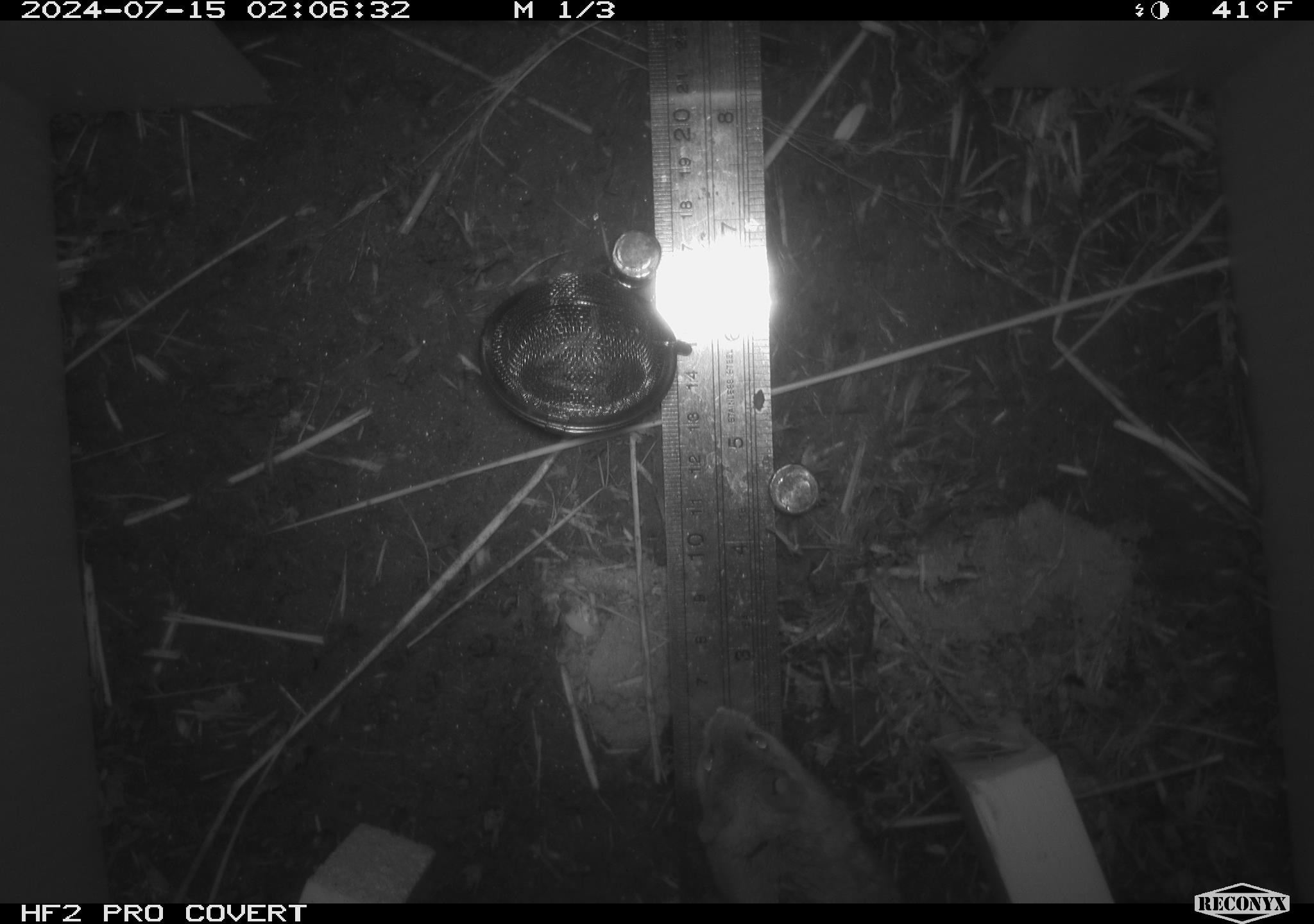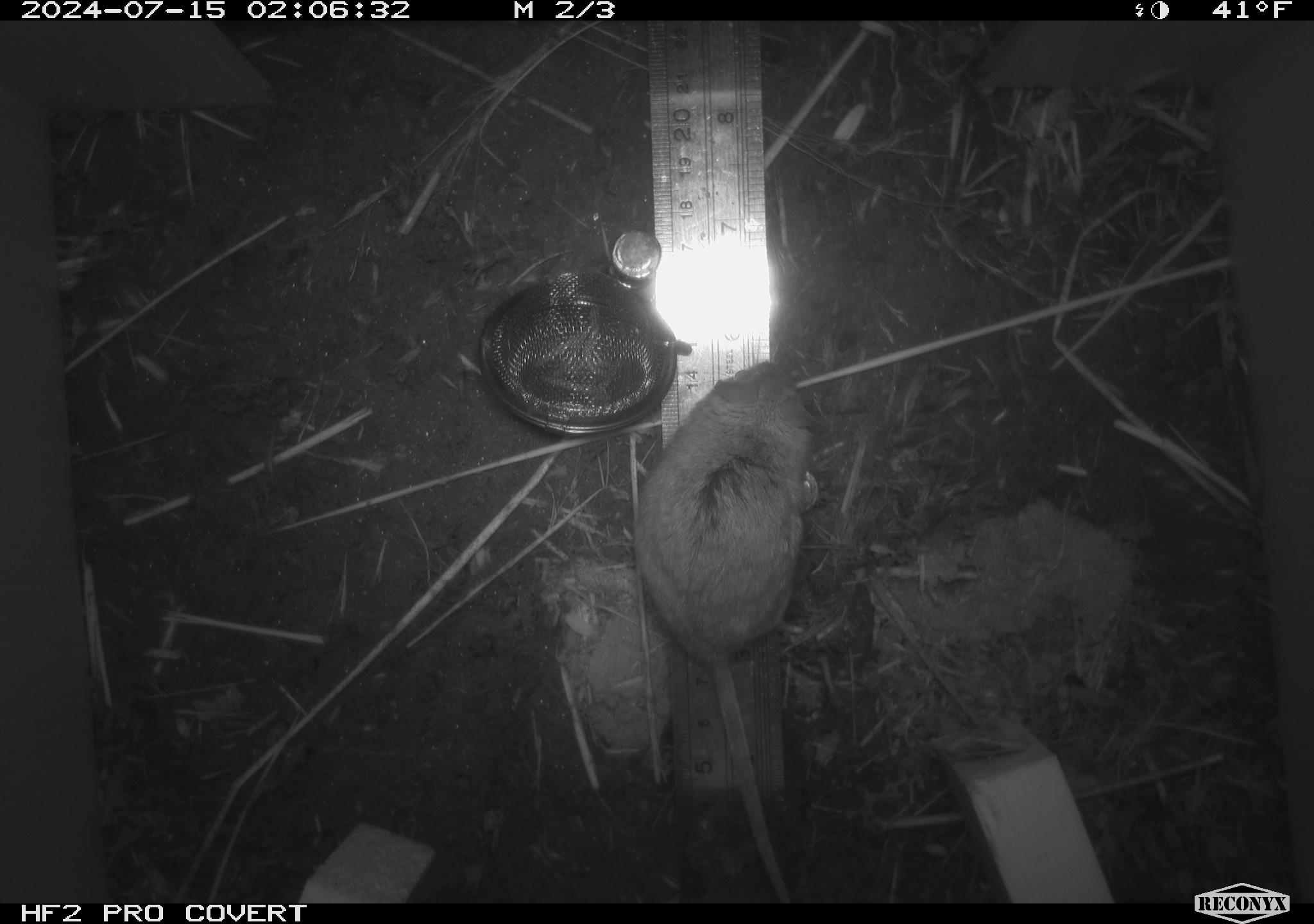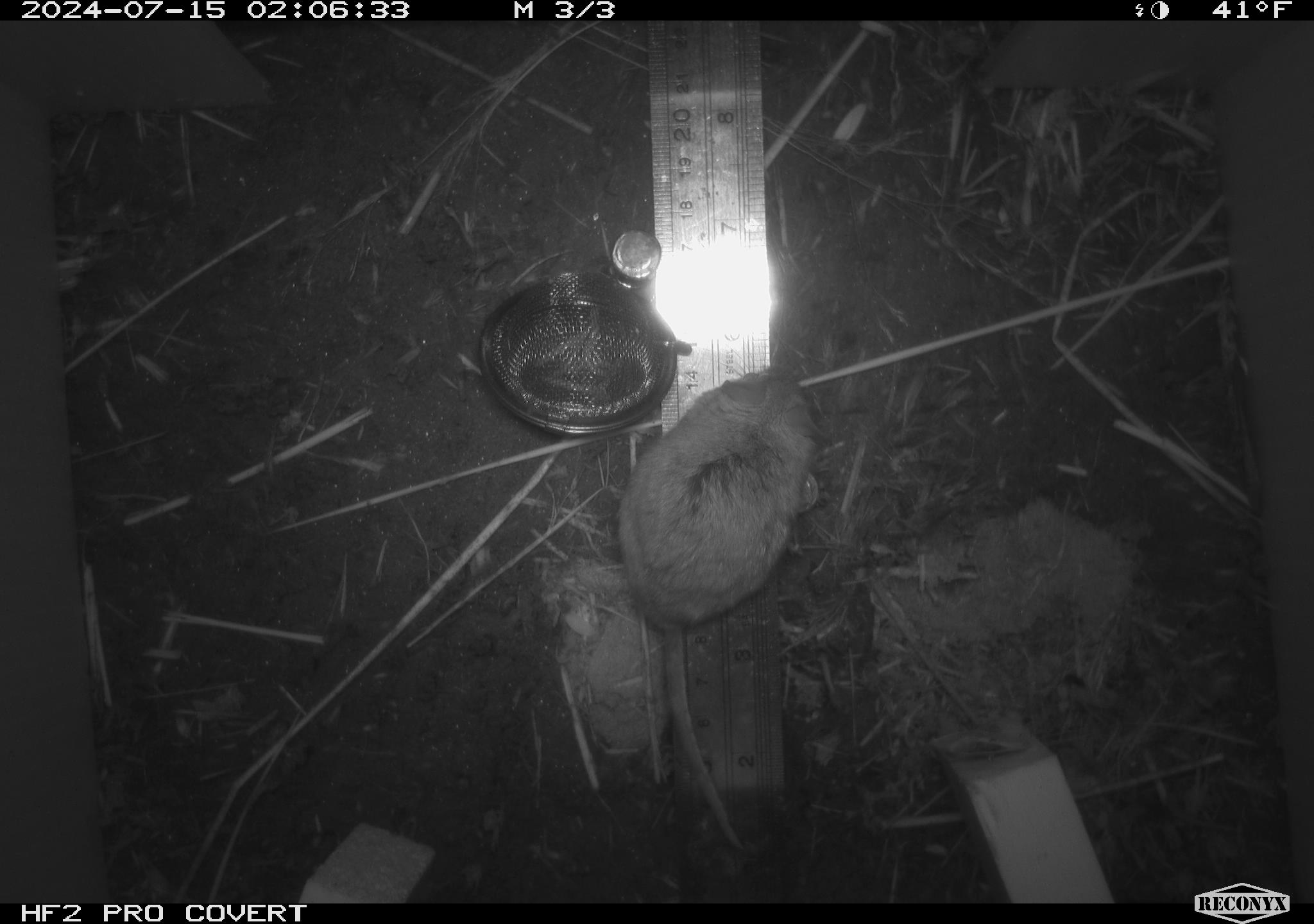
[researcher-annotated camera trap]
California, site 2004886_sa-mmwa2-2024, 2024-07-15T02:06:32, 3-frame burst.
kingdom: Animalia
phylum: Chordata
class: Mammalia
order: Rodentia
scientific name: Rodentia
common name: mouse species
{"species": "mouse species (Rodentia)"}